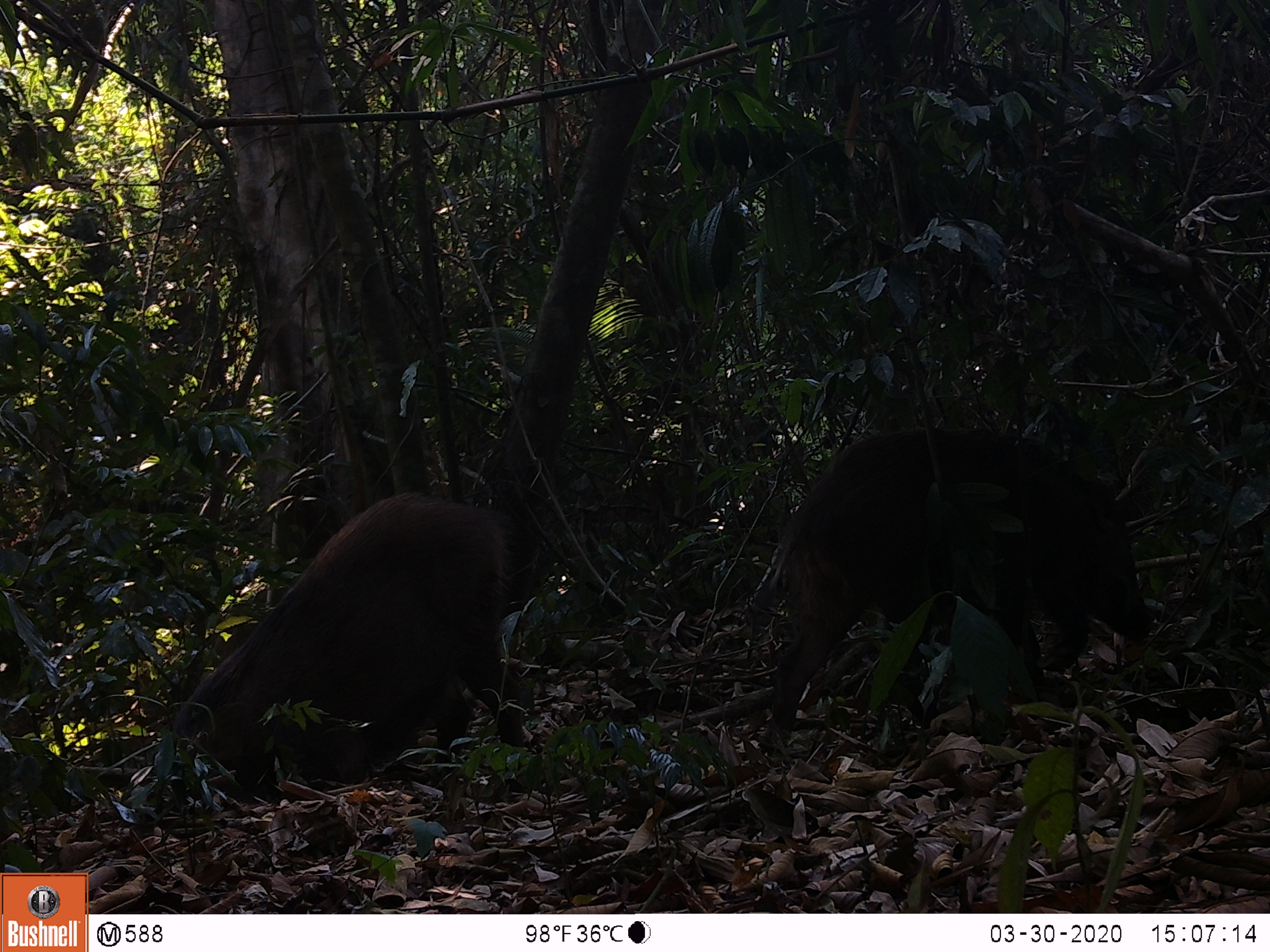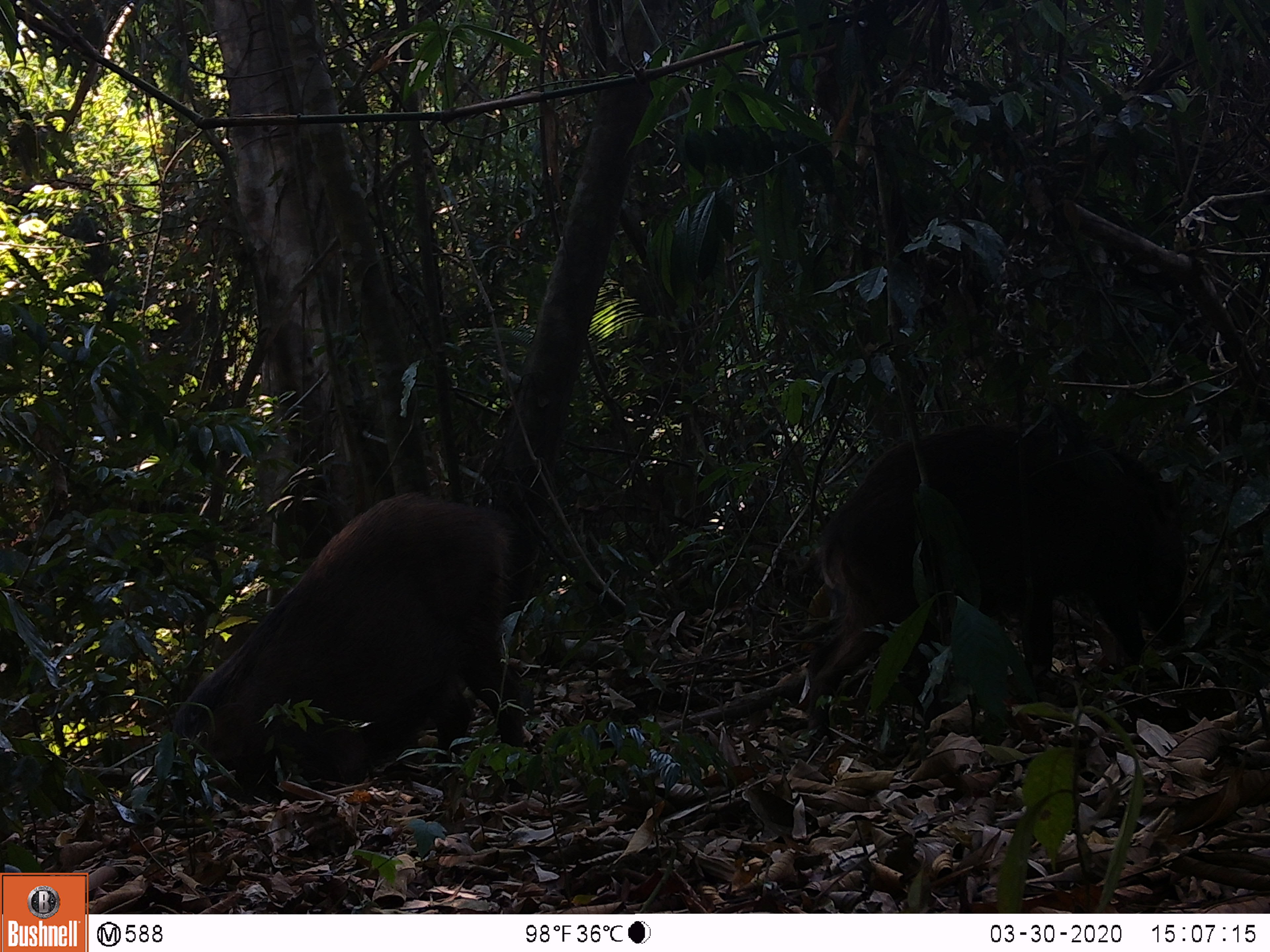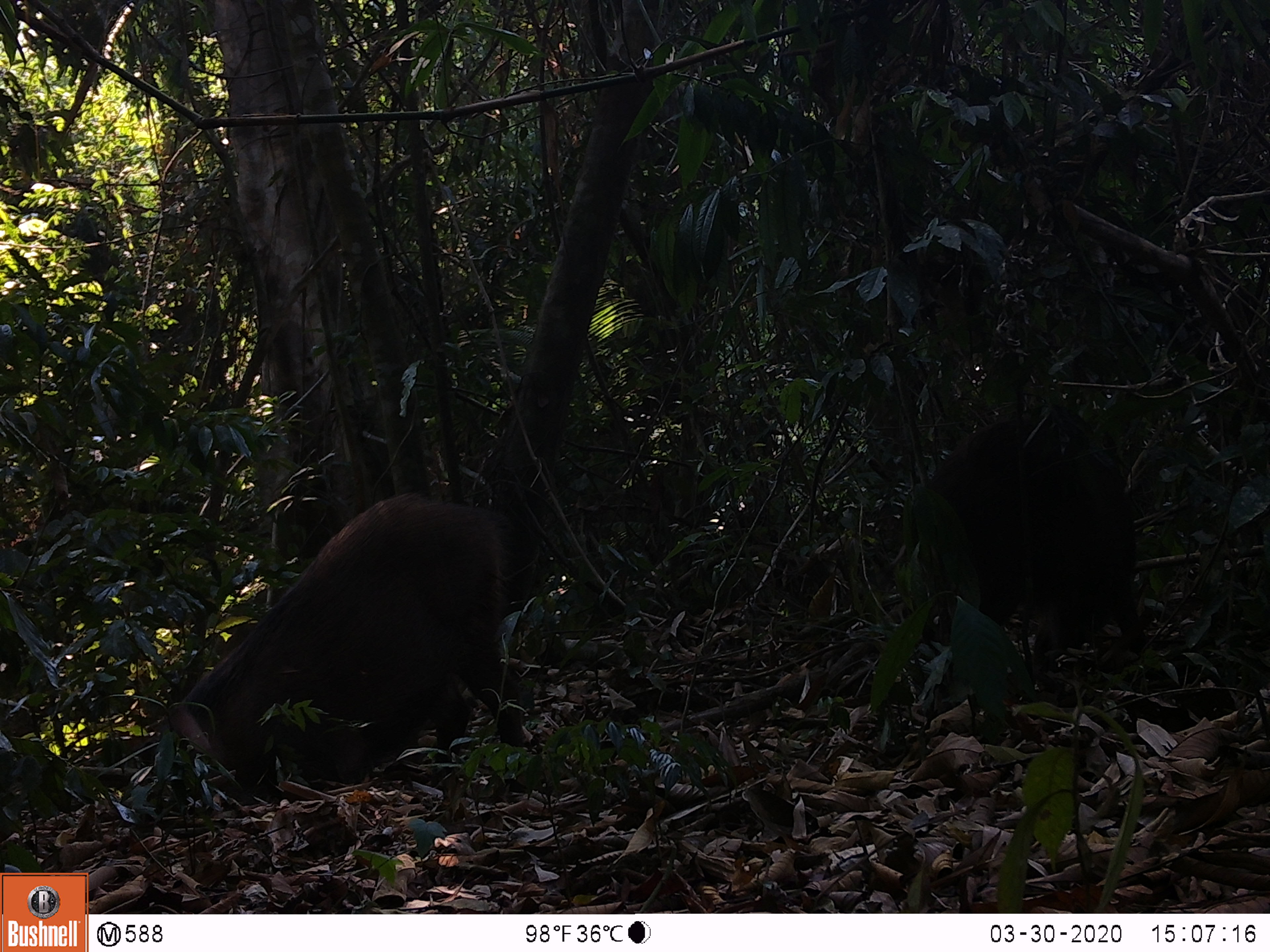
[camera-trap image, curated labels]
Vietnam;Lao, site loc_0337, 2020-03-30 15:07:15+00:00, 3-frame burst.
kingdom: Animalia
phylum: Chordata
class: Mammalia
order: Artiodactyla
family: Suidae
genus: Sus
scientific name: Sus scrofa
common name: eurasian wild pig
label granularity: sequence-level